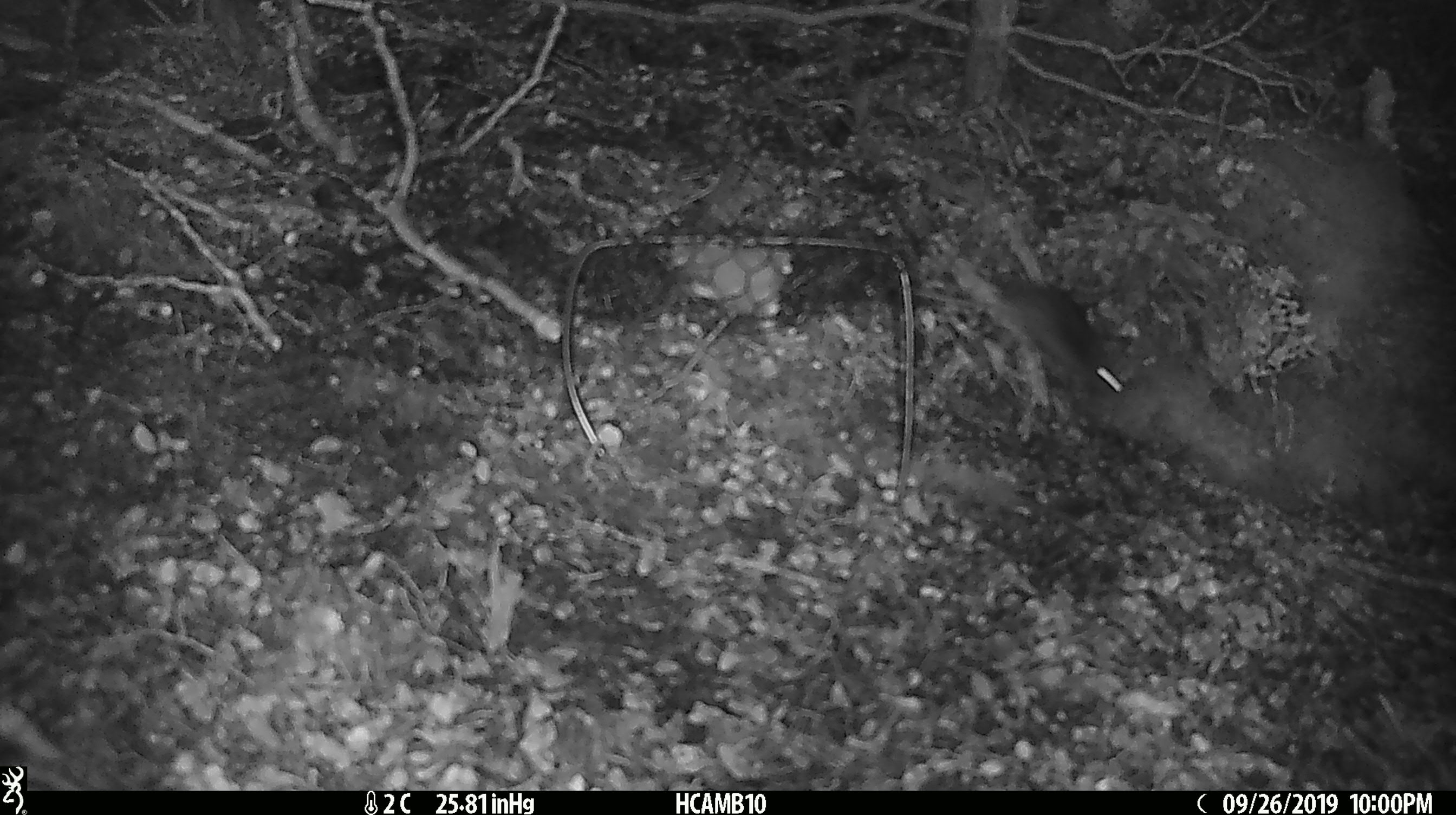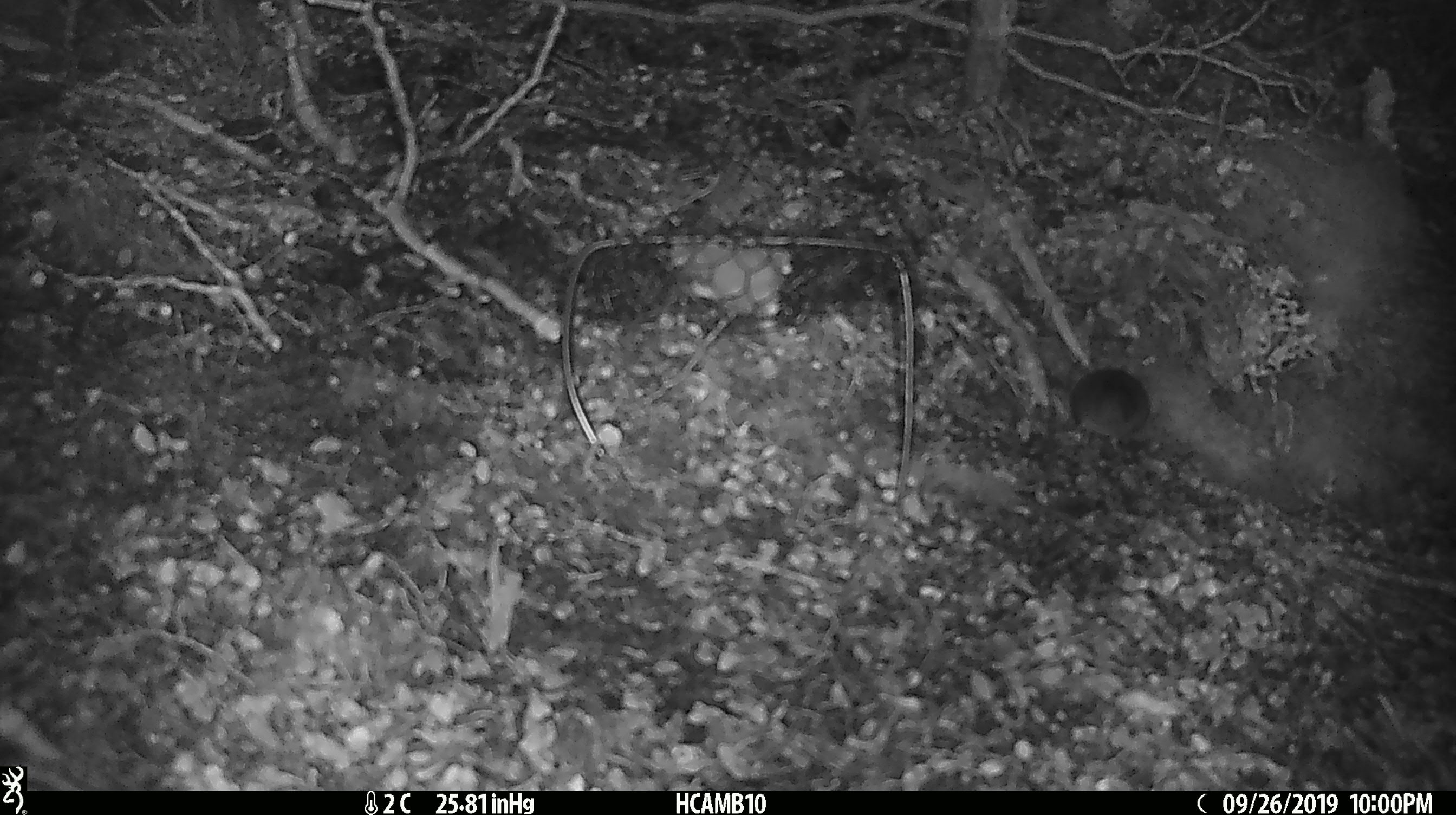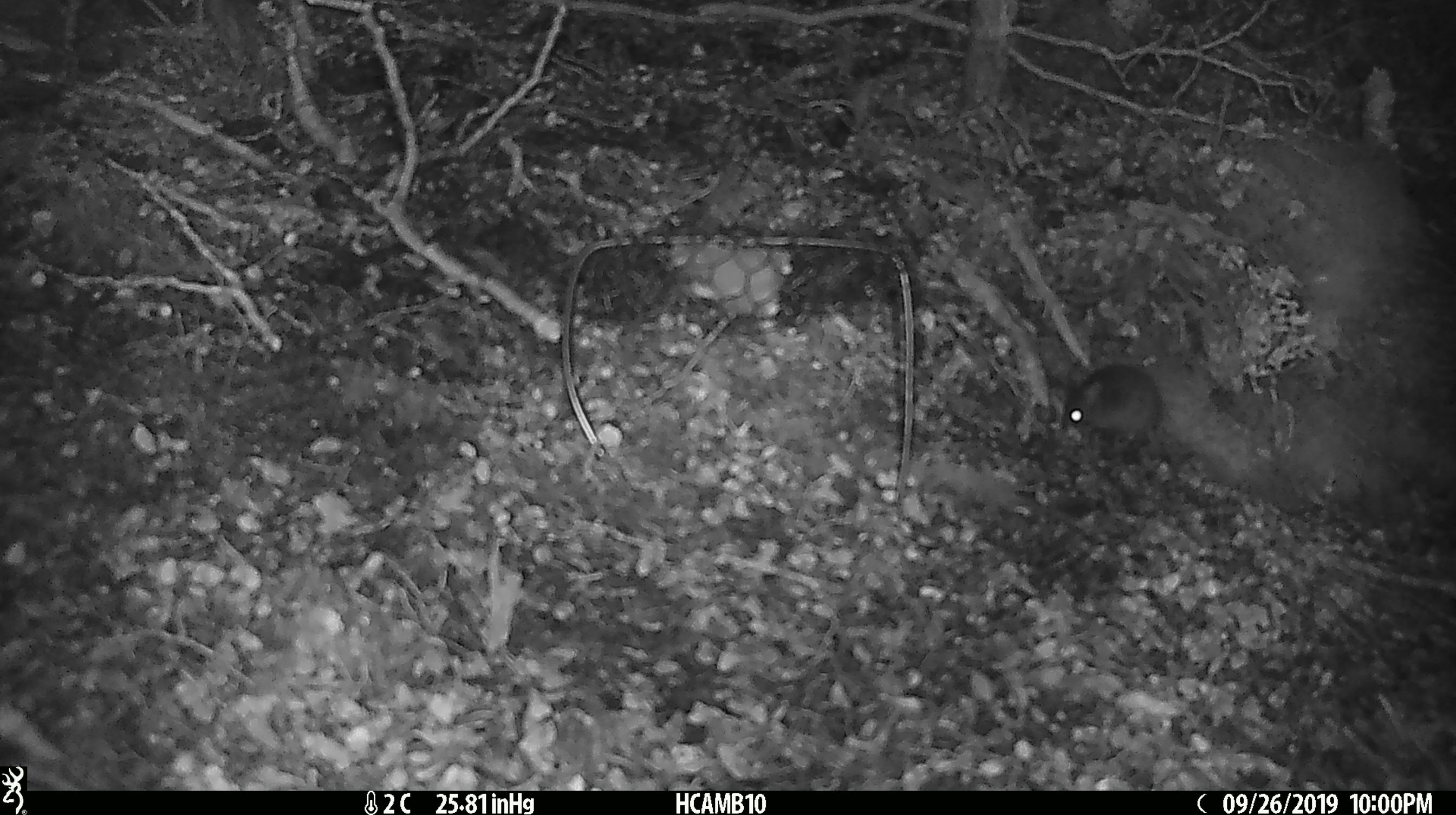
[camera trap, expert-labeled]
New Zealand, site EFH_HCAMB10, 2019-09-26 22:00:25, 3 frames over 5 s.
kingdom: Animalia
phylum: Chordata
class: Mammalia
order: Rodentia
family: Muridae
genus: Mus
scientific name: Mus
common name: mouse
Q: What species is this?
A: Mouse (Mus).